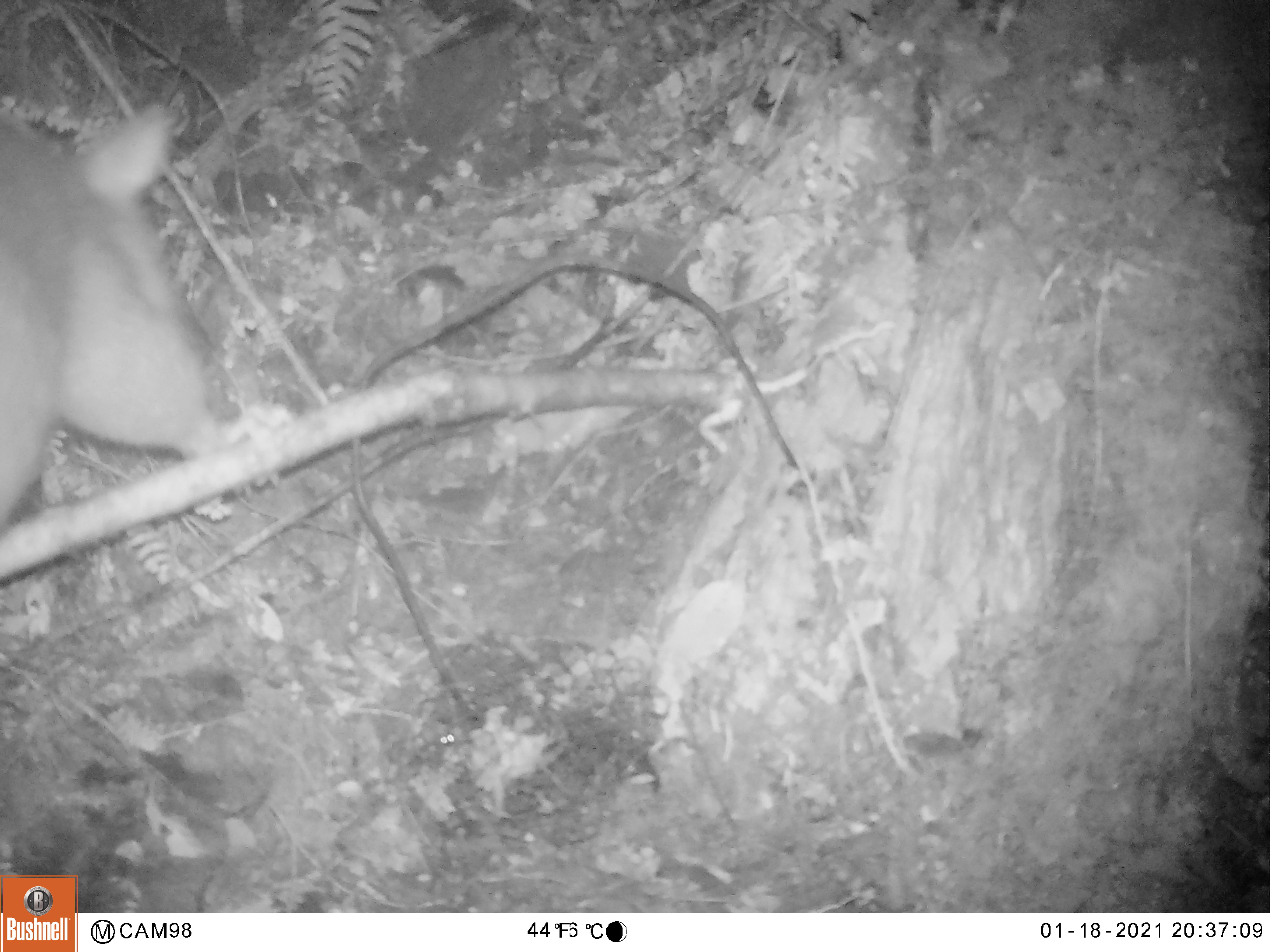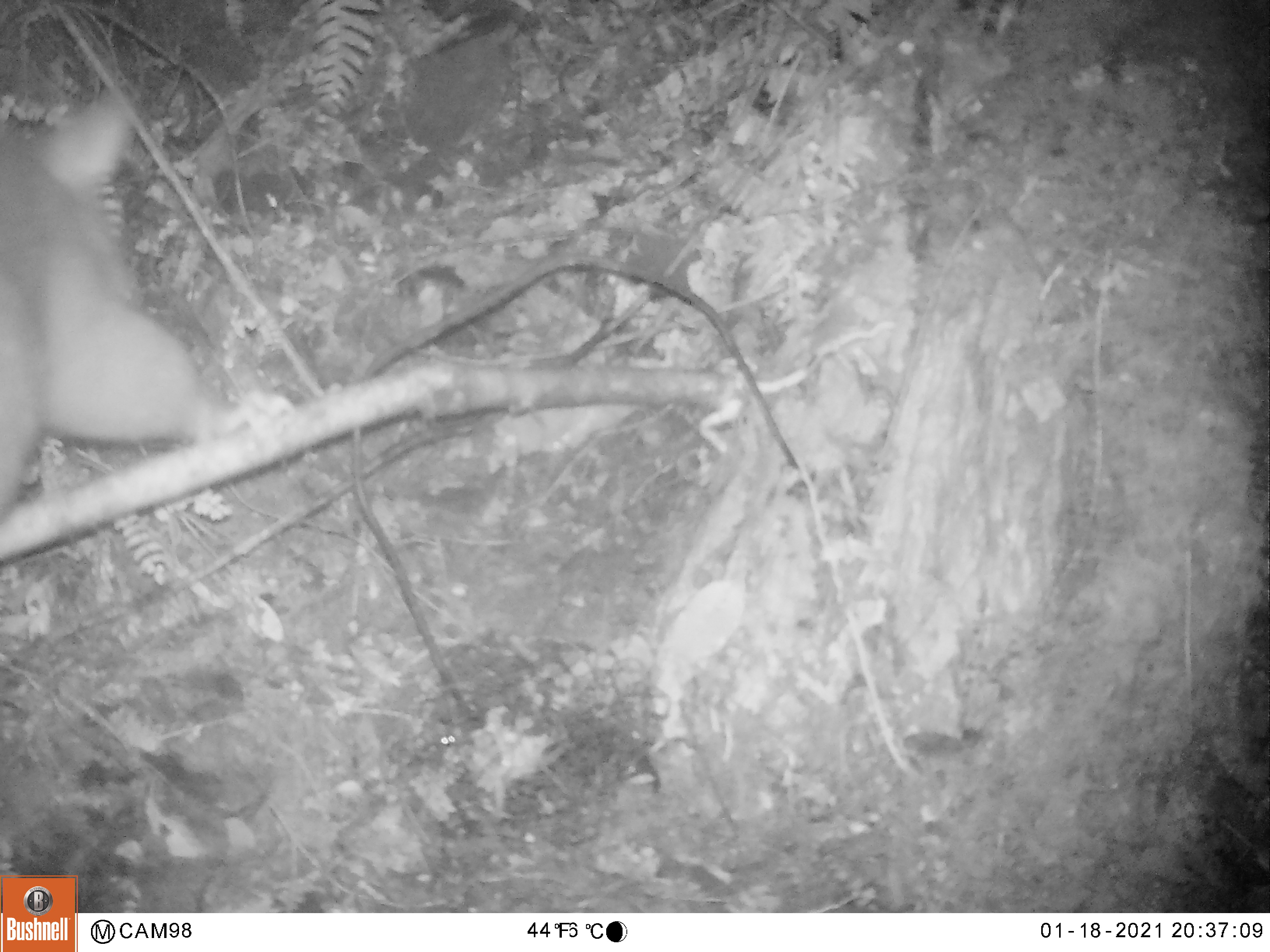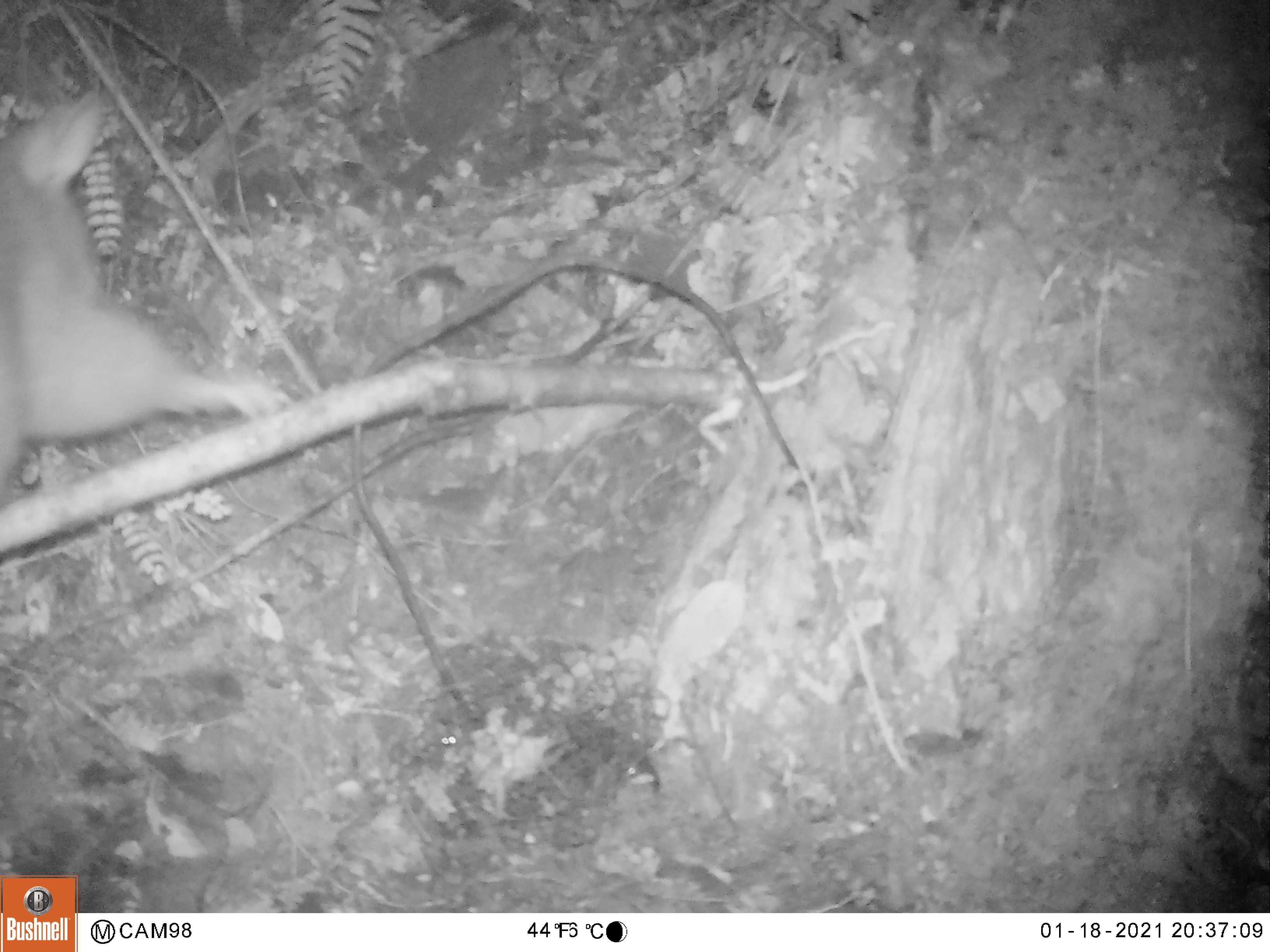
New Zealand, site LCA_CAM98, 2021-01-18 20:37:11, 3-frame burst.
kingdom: Animalia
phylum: Chordata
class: Mammalia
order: Diprotodontia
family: Phalangeridae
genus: Trichosurus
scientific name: Trichosurus vulpecula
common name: common brushtail possum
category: possum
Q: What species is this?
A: Possum (common brushtail possum) (Trichosurus vulpecula).